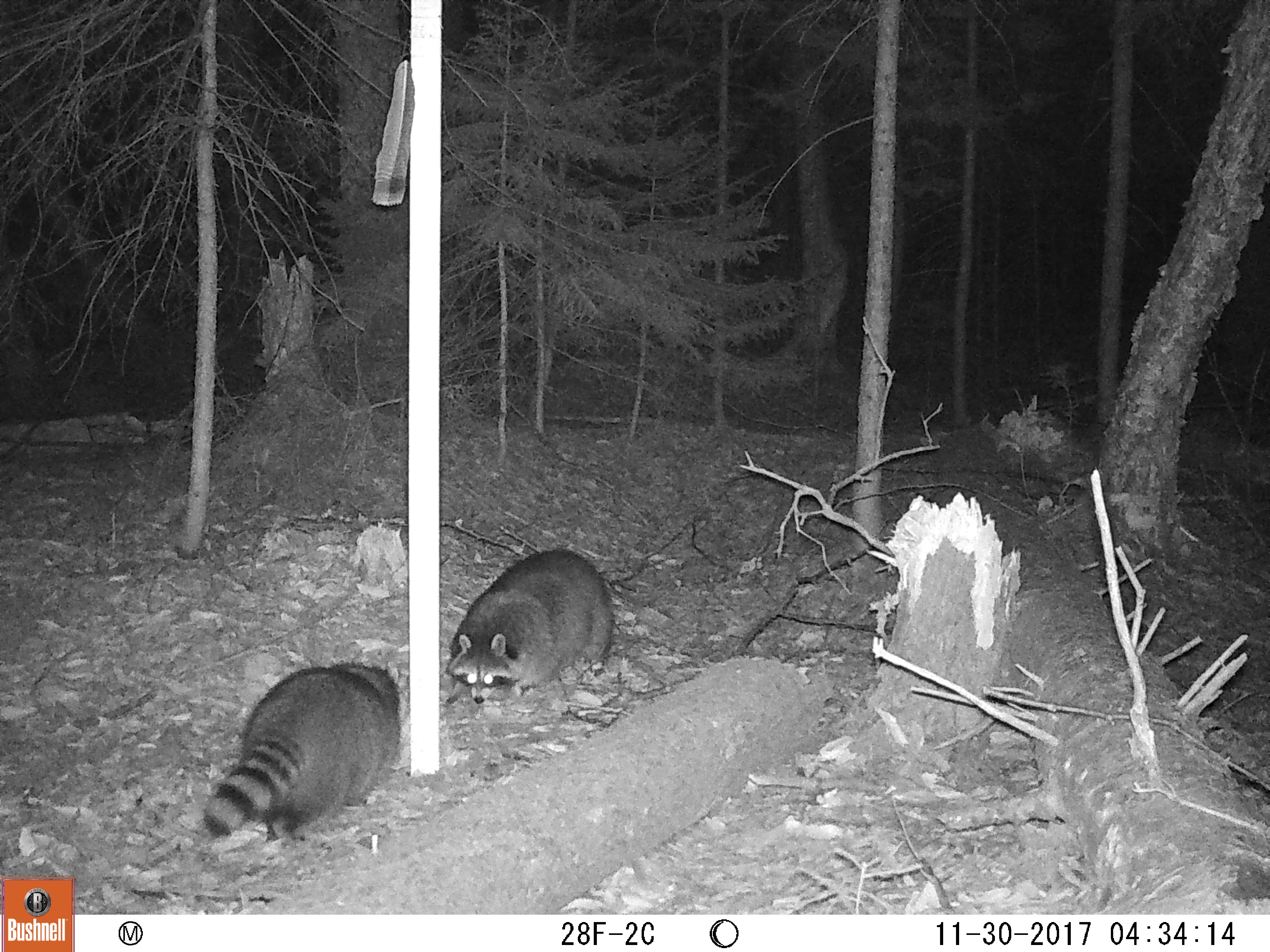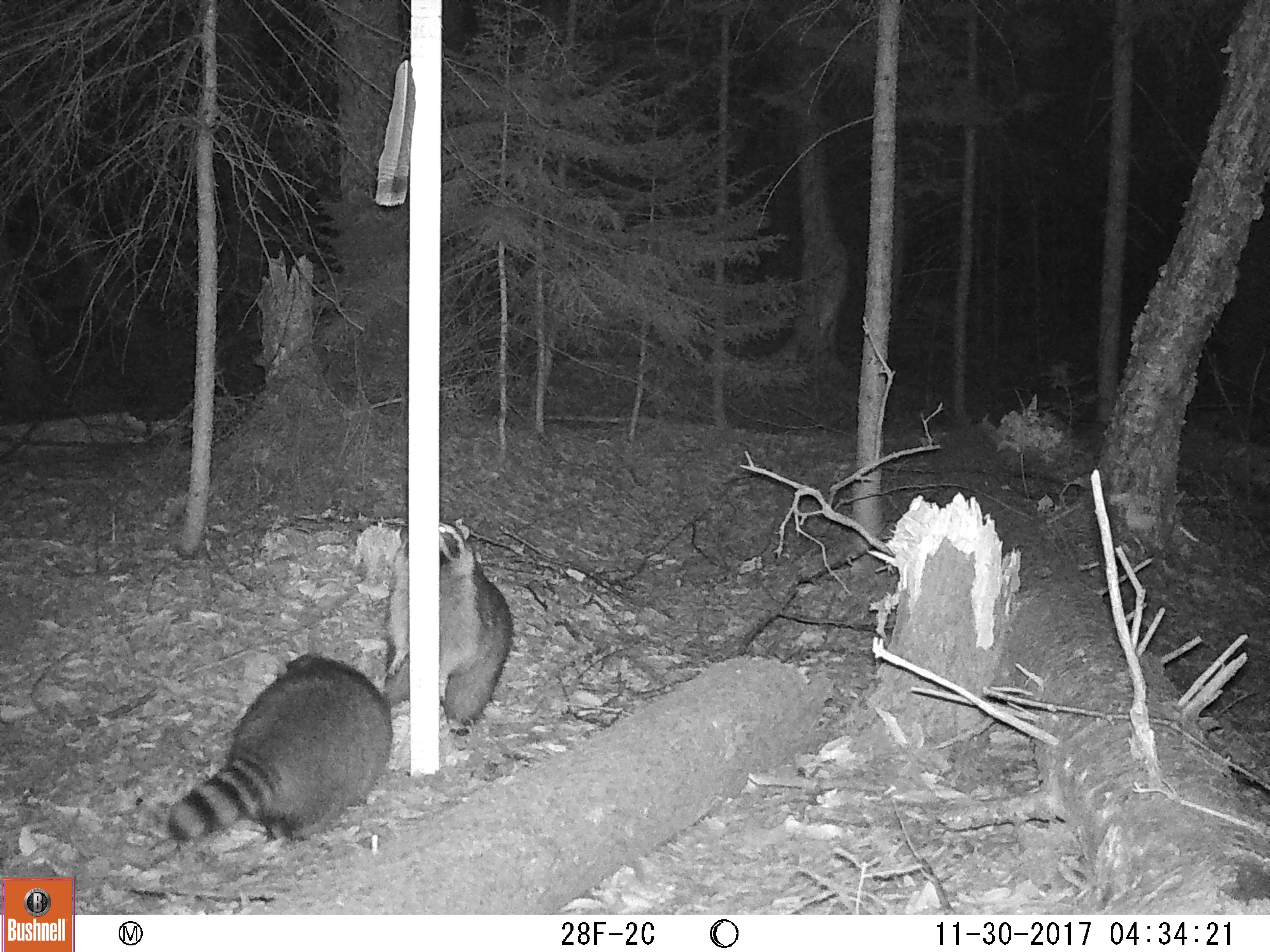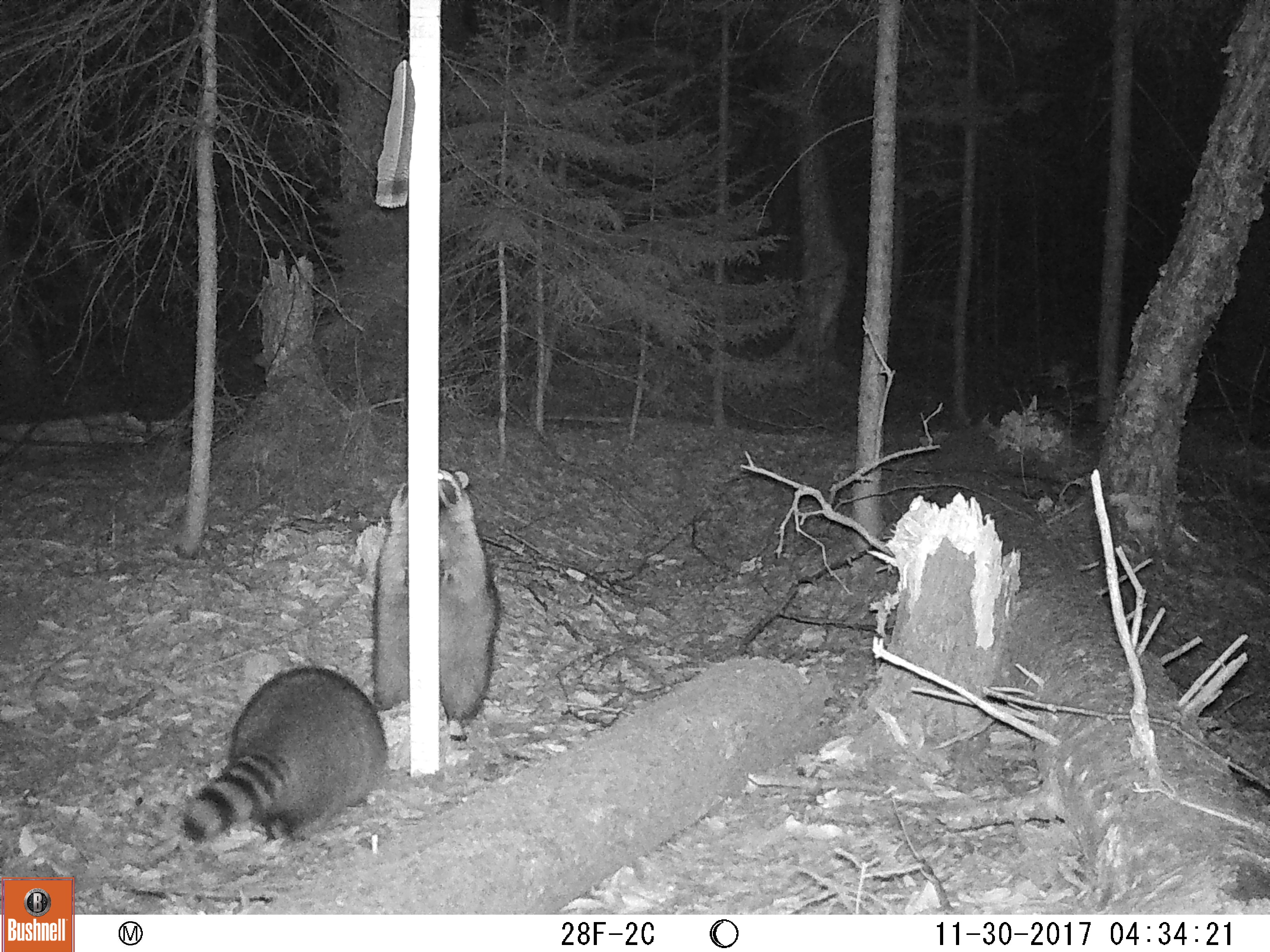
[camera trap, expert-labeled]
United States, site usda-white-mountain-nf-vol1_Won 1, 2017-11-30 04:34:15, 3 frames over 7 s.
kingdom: Animalia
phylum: Chordata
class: Mammalia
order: Carnivora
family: Procyonidae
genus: Procyon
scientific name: Procyon lotor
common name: raccoon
Raccoon (Procyon lotor).